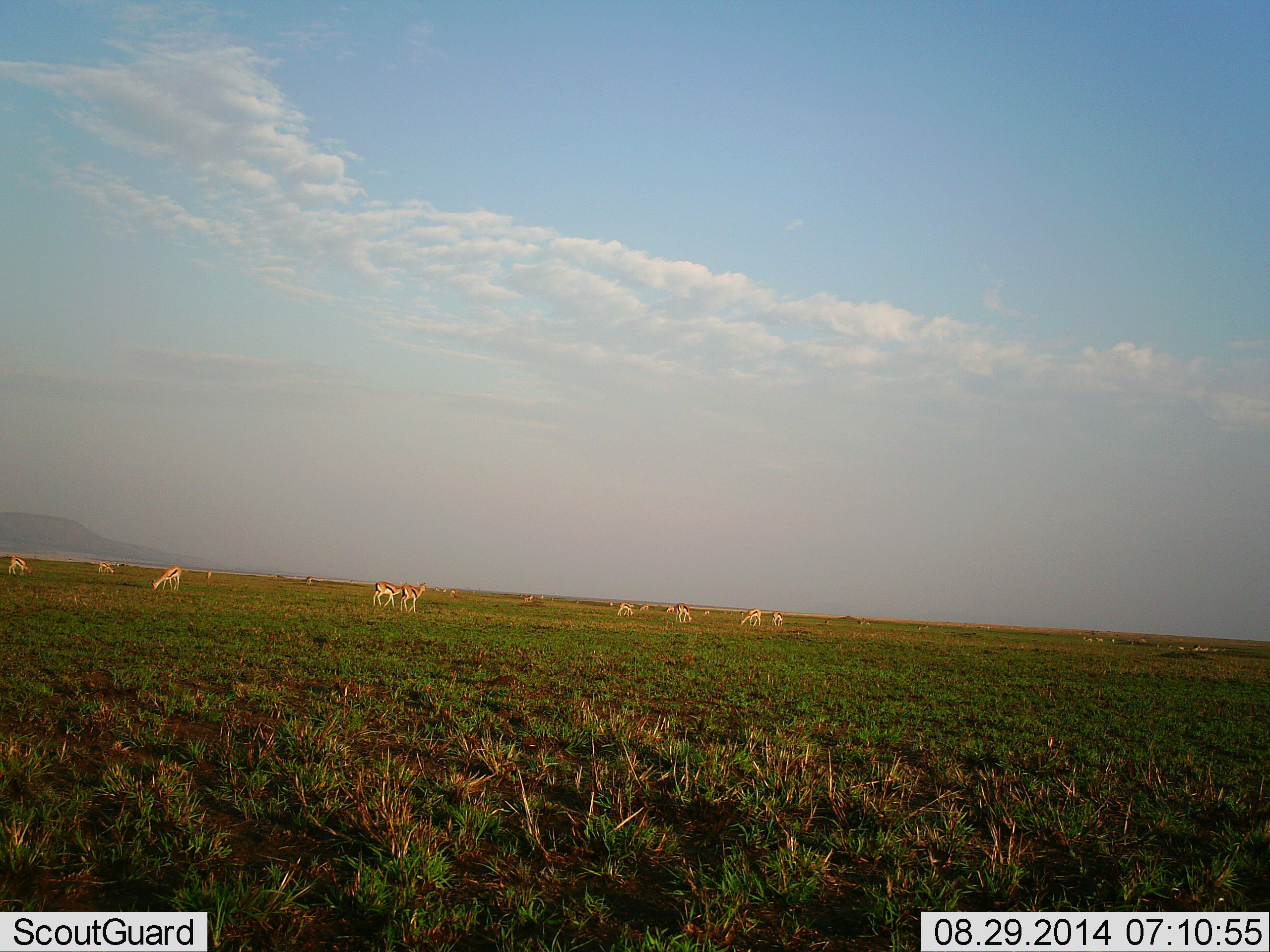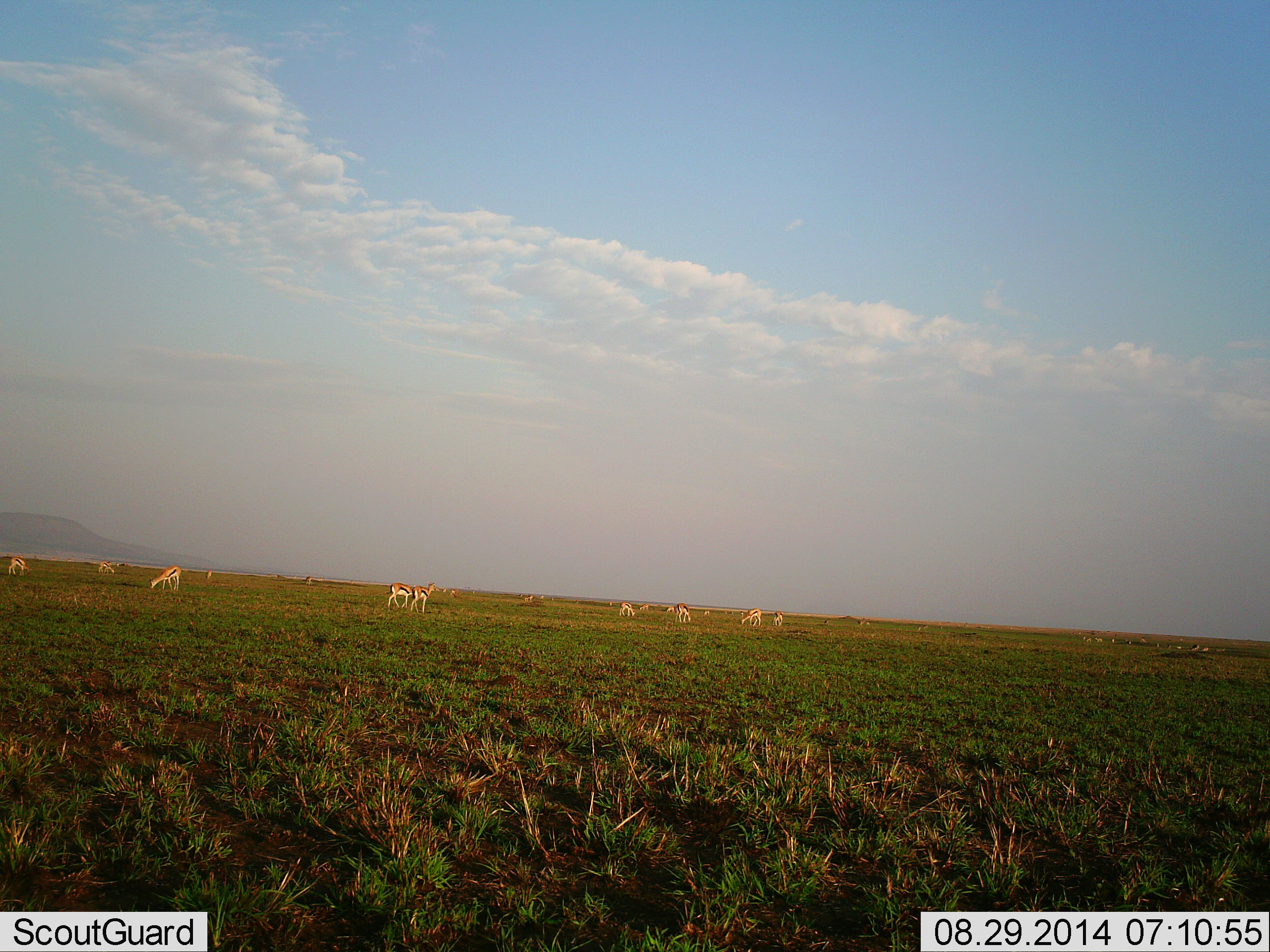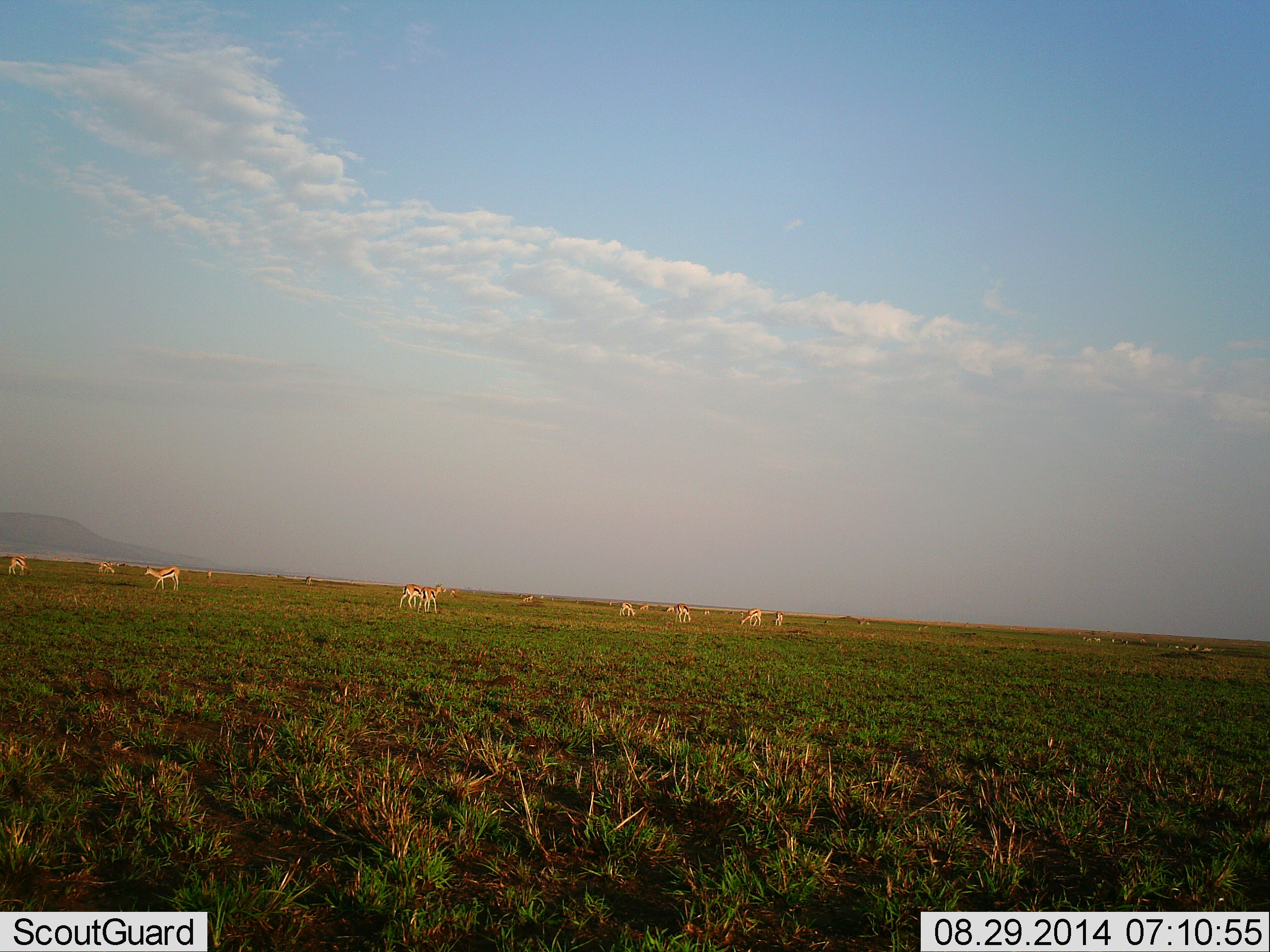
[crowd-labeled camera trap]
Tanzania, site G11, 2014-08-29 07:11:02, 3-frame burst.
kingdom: Animalia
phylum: Chordata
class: Mammalia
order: Artiodactyla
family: Bovidae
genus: Eudorcas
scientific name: Eudorcas thomsonii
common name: thomson's gazelle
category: gazellethomsons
Gazellethomsons (thomson's gazelle) (Eudorcas thomsonii), count 11-50. Behavior (volunteer vote fractions): standing 70%, resting 0%, moving 70%, interacting 0%. Young present (vote fraction): 0%. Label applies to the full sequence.